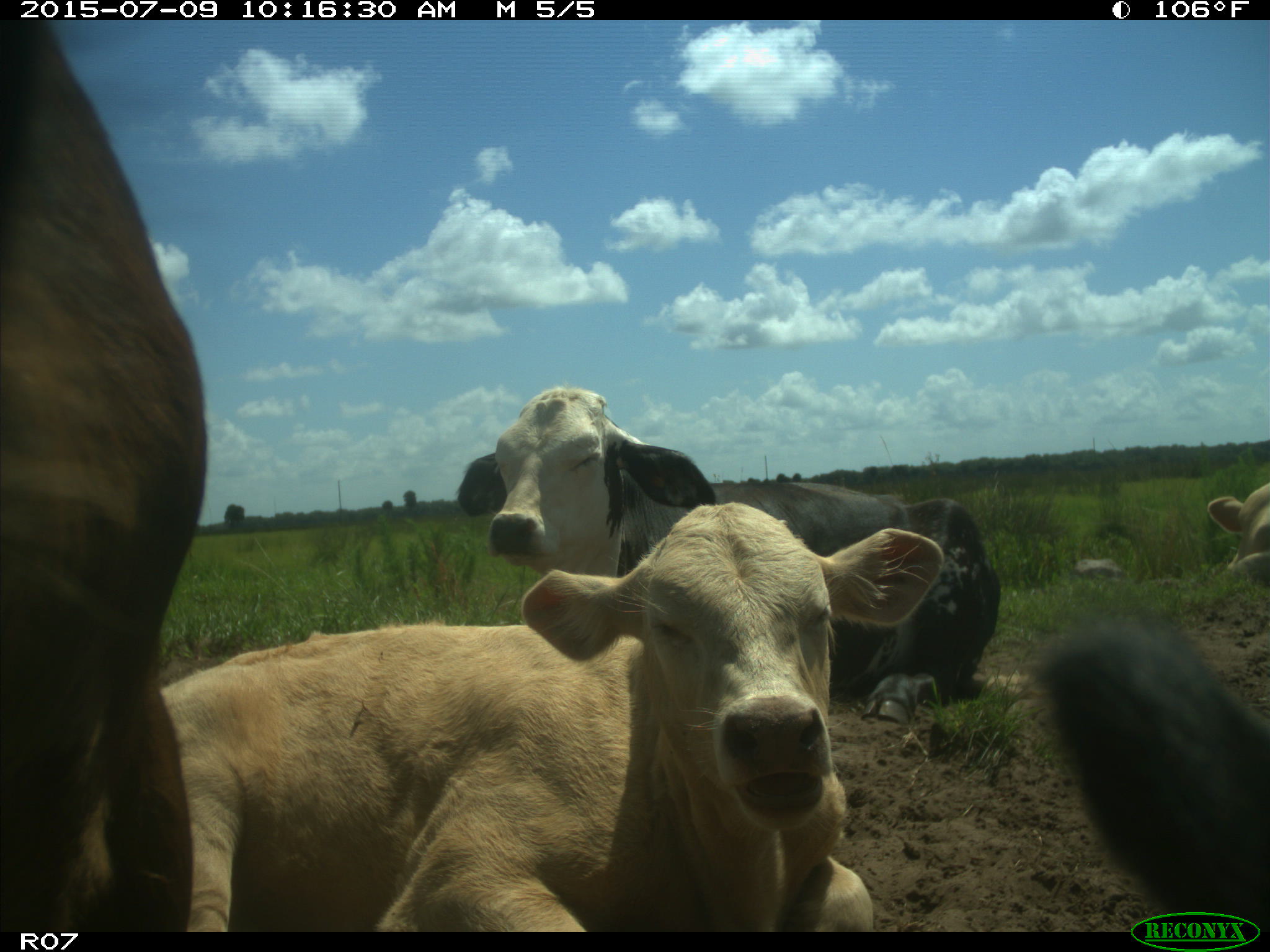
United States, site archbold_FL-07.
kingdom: Animalia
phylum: Chordata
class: Mammalia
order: Artiodactyla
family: Bovidae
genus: Bos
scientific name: Bos taurus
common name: domestic cow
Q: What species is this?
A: Bos taurus (domestic cow).